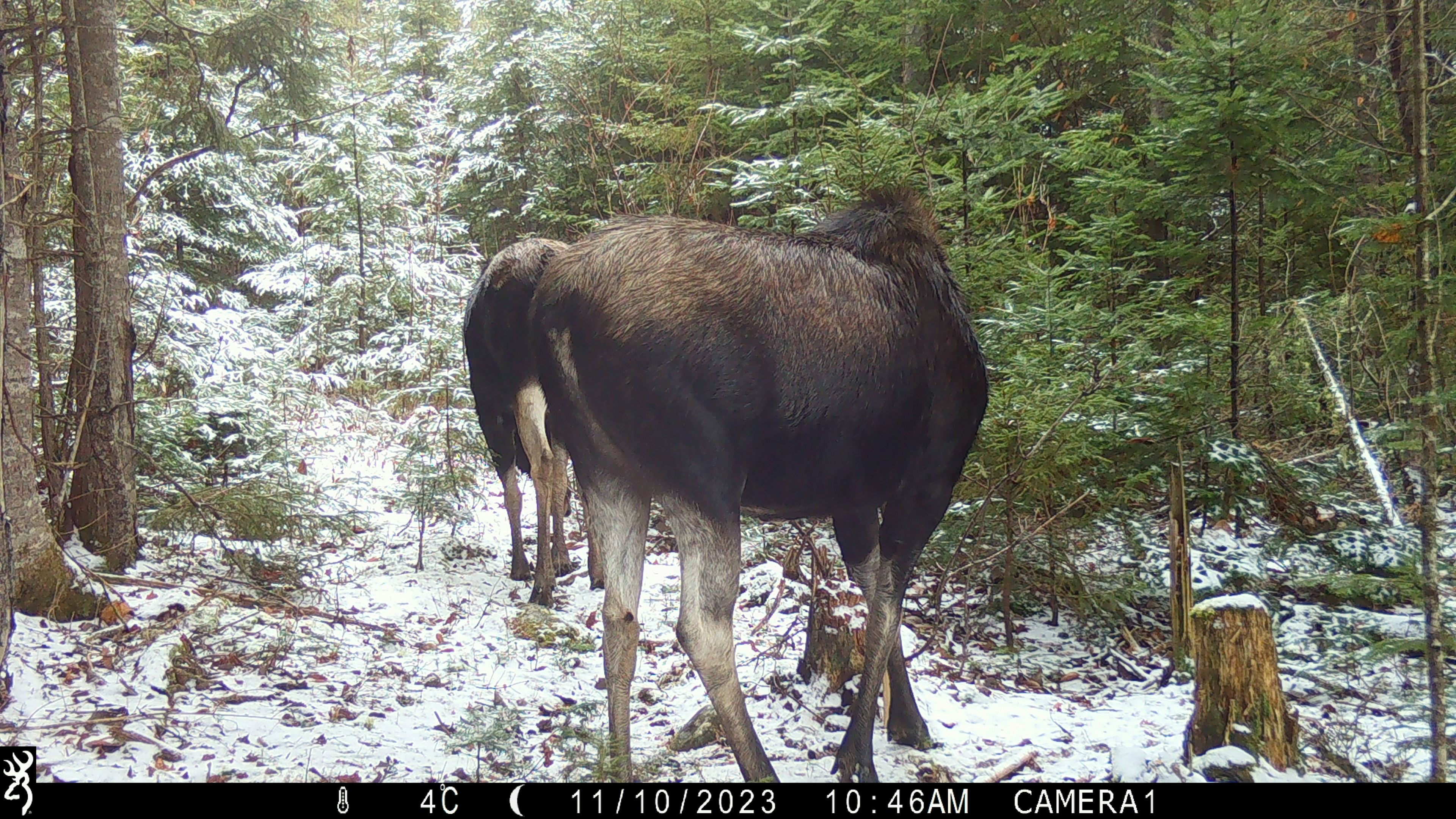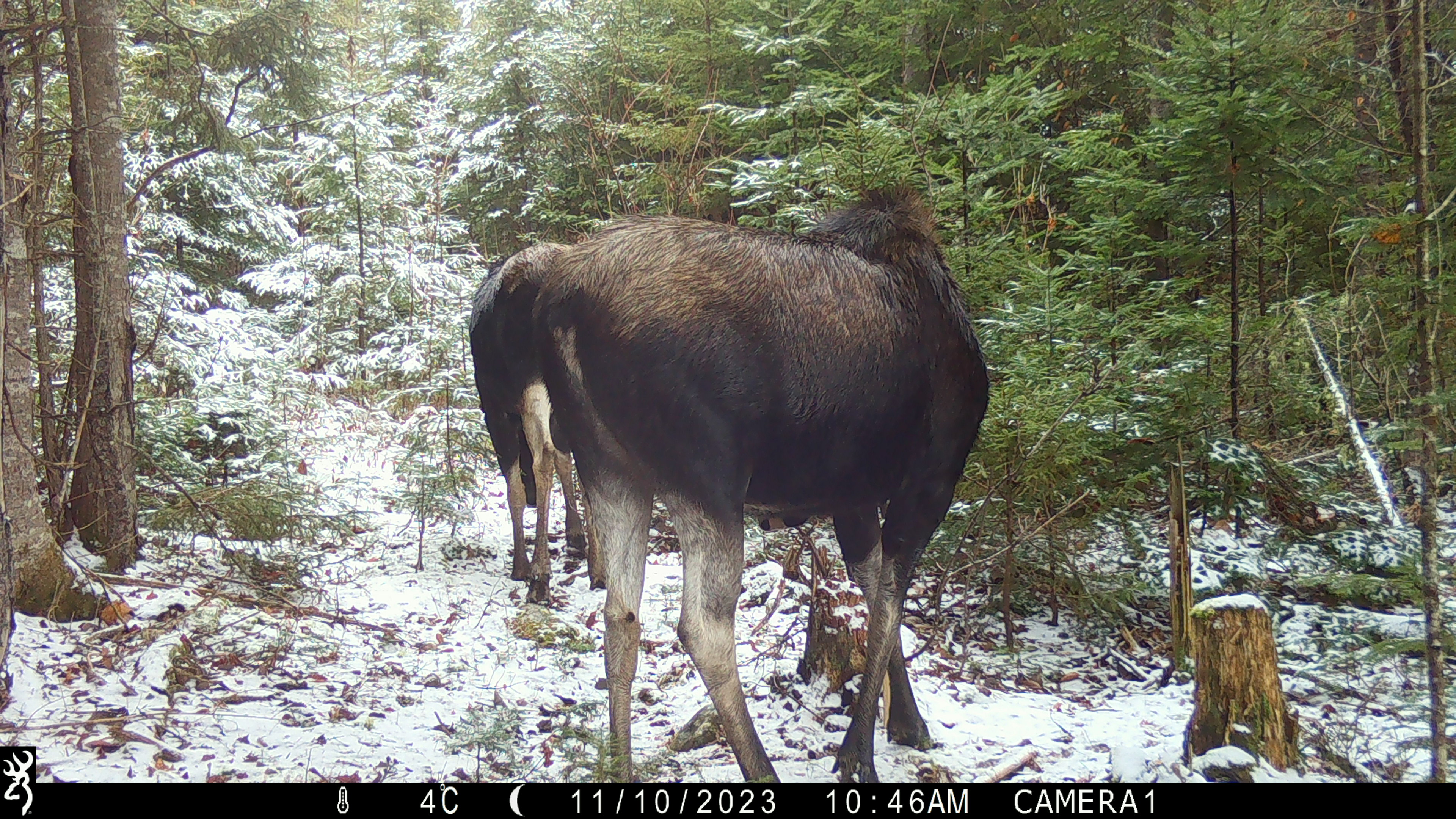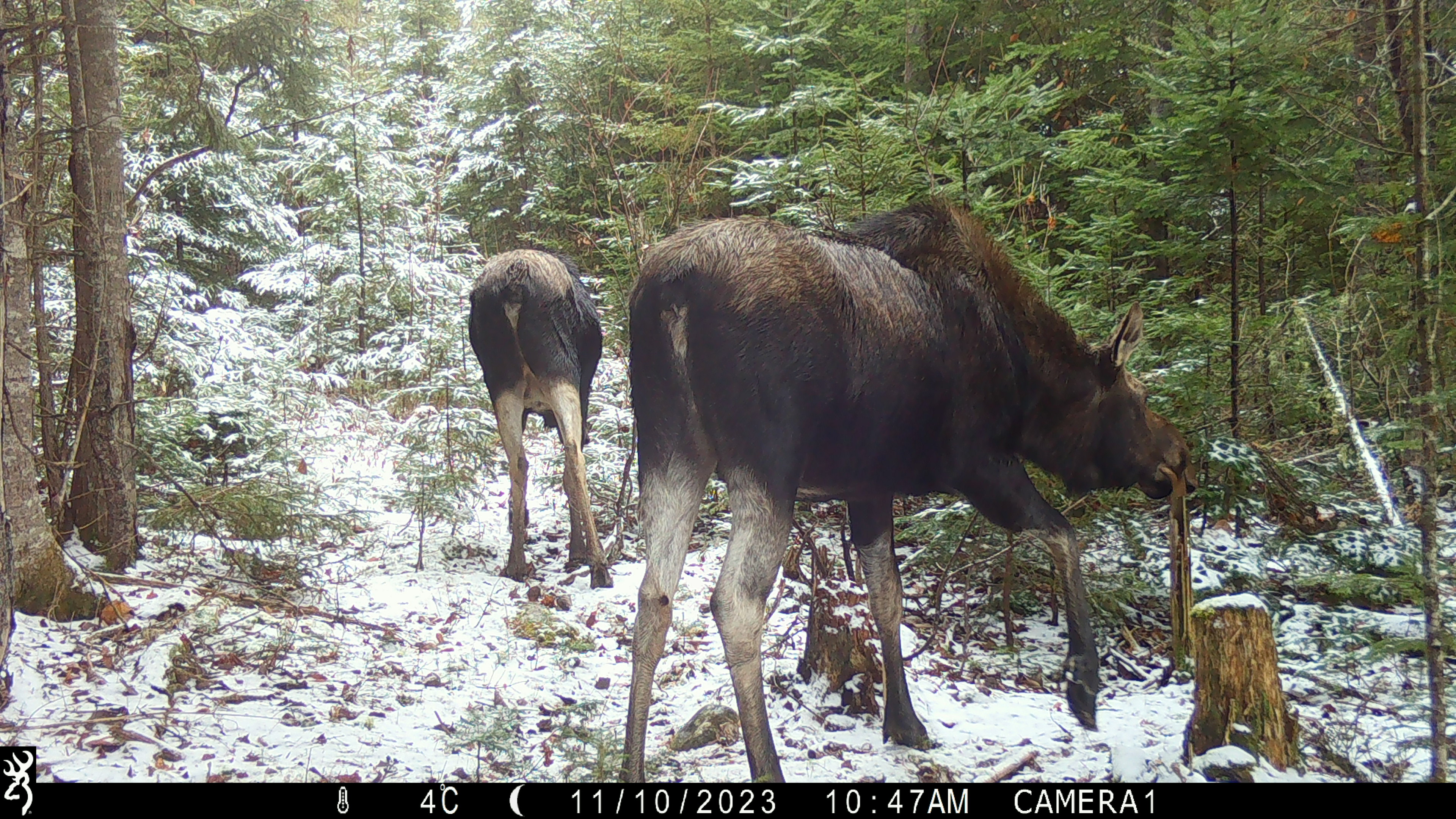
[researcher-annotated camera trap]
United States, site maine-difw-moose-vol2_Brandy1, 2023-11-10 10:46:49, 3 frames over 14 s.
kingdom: Animalia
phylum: Chordata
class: Mammalia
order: Artiodactyla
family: Cervidae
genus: Alces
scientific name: Alces alces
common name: moose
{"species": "moose (Alces alces)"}